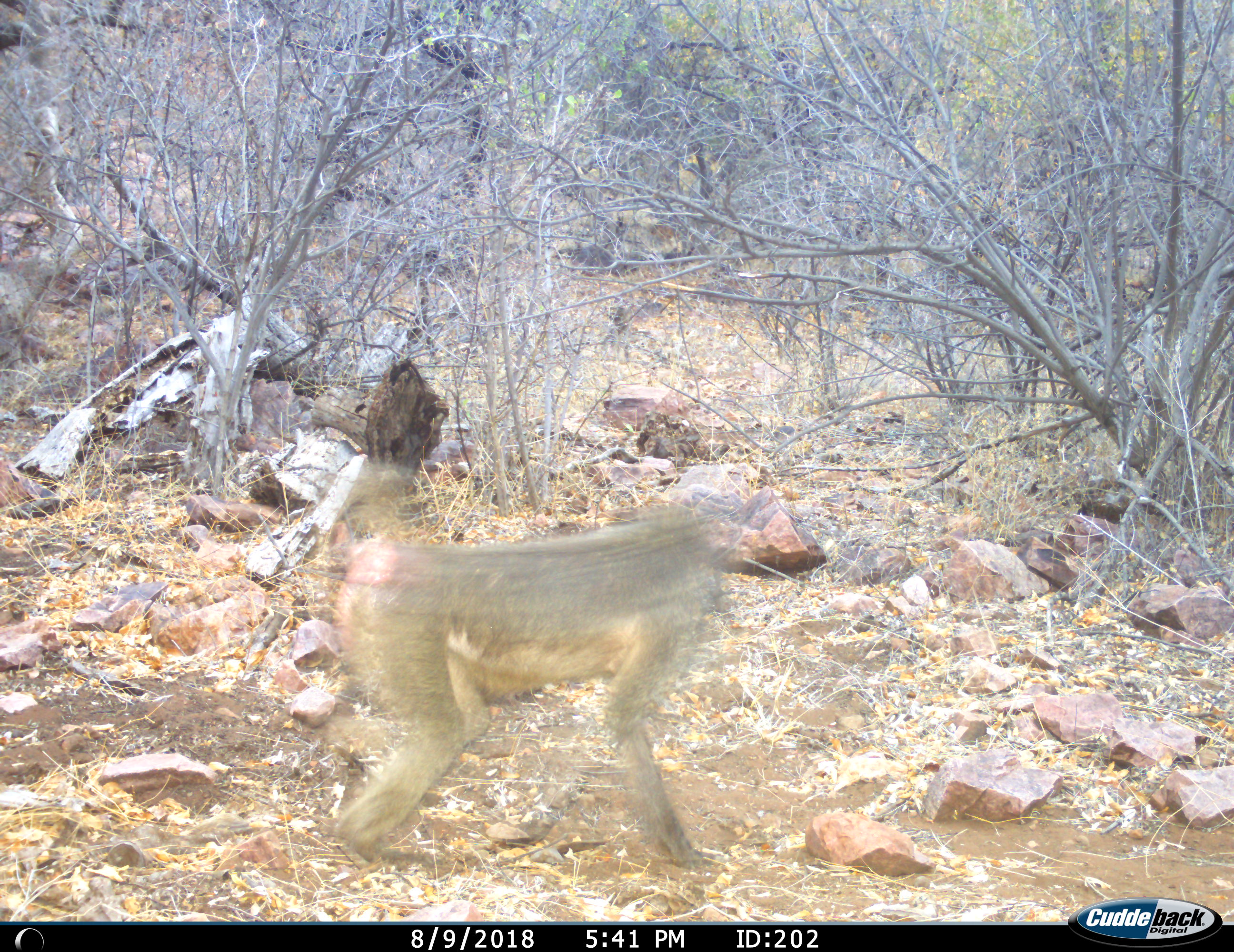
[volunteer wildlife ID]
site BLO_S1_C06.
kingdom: Animalia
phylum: Chordata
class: Mammalia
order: Primates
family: Cercopithecidae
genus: Papio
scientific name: Papio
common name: baboon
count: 1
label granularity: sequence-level